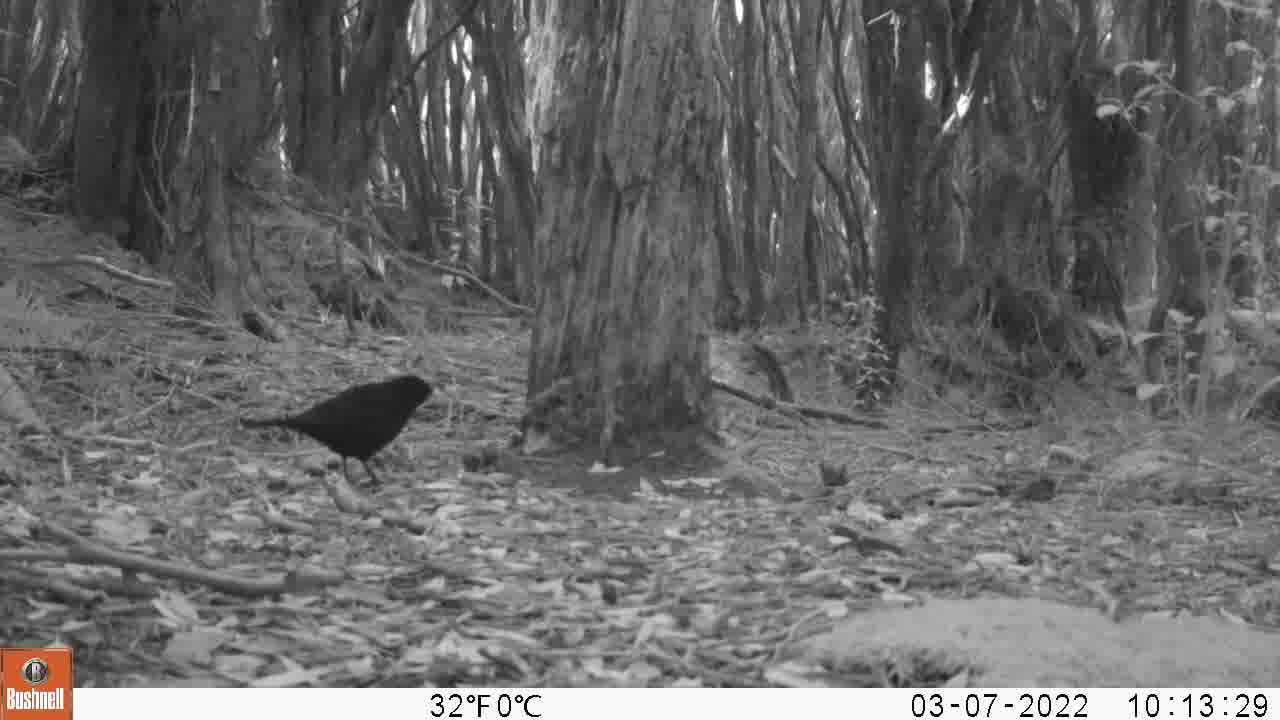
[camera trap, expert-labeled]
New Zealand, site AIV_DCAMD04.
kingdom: Animalia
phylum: Chordata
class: Aves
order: Passeriformes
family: Turdidae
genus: Turdus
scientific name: Turdus merula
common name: eurasian blackbird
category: blackbird